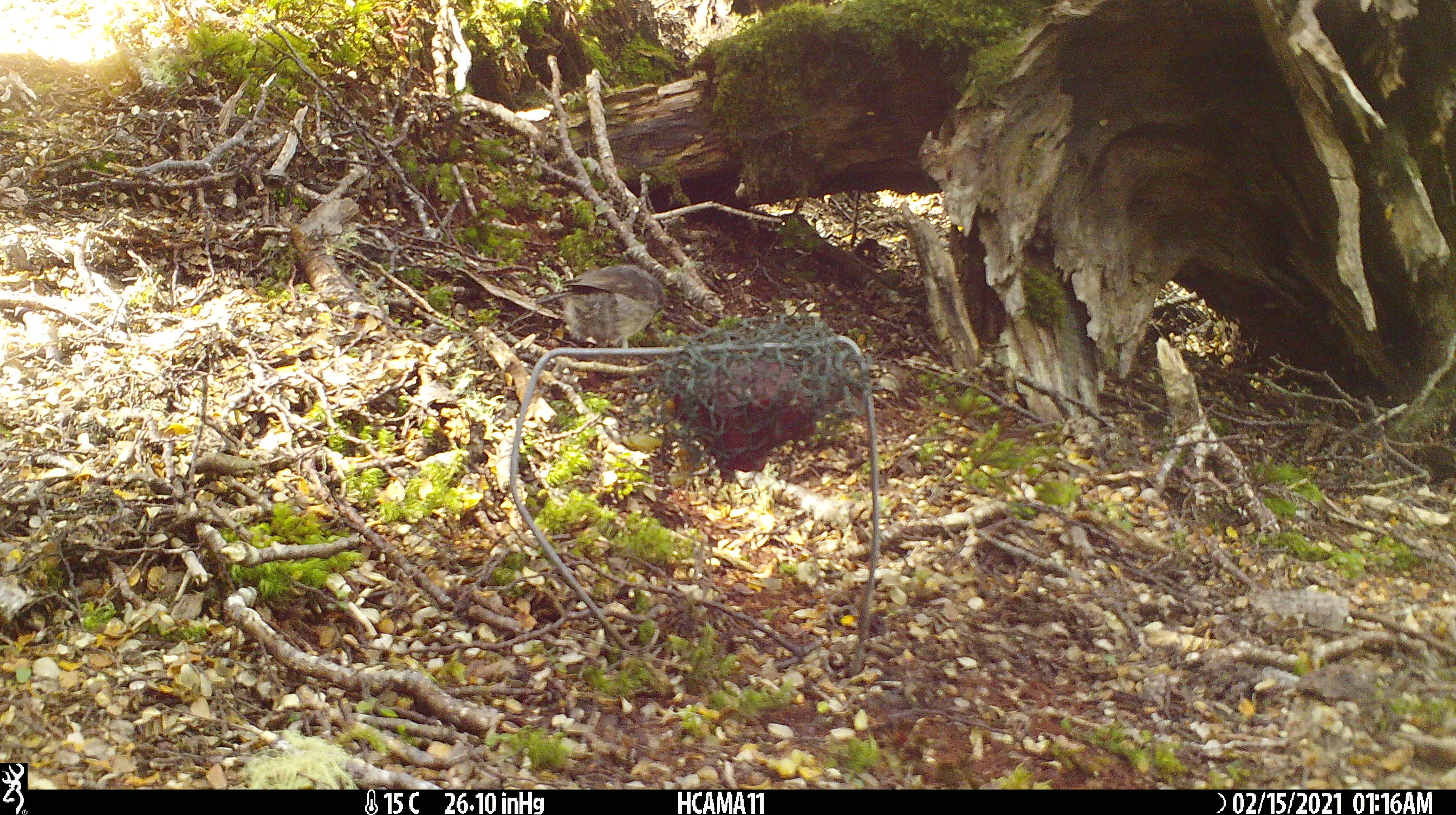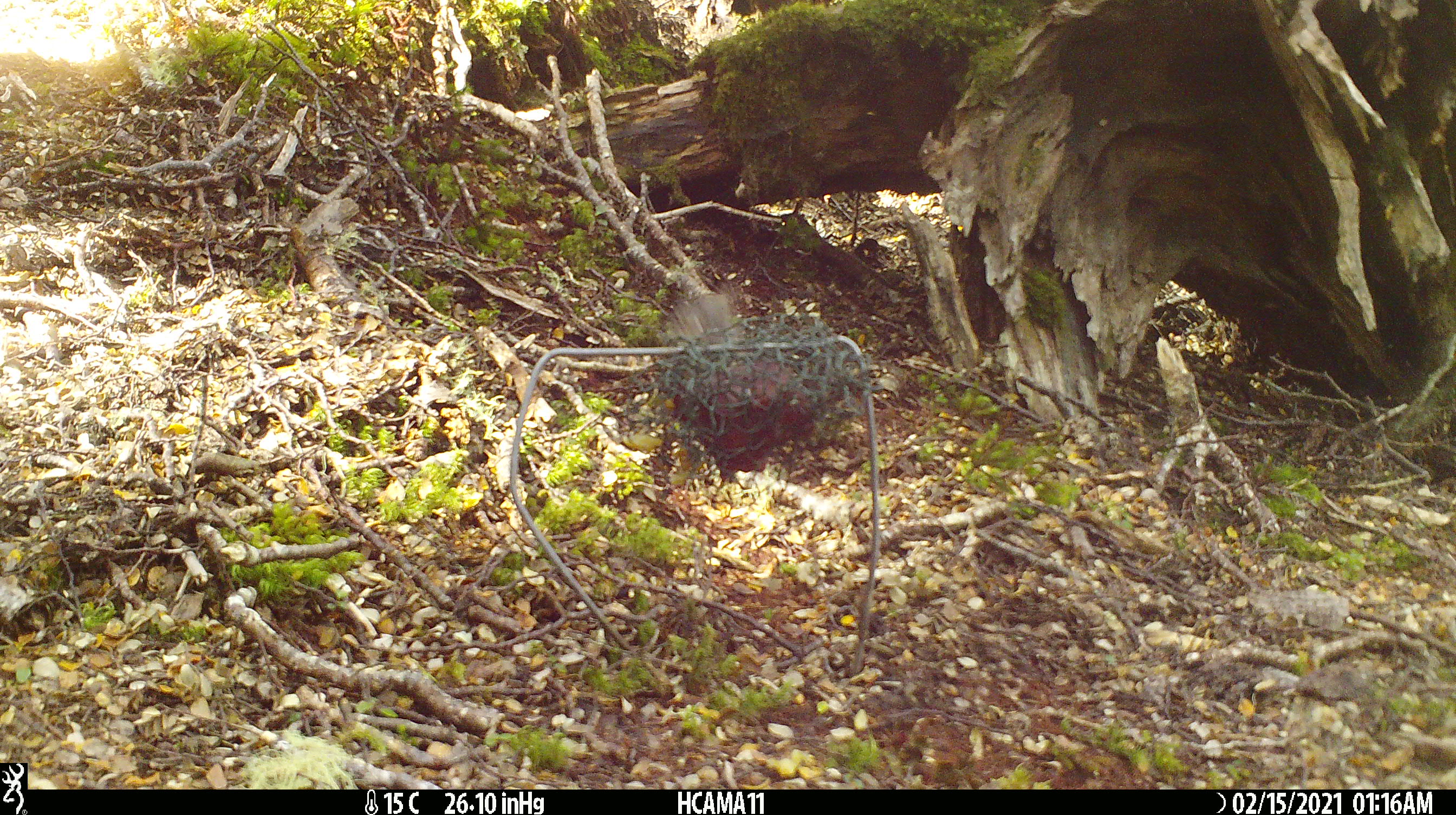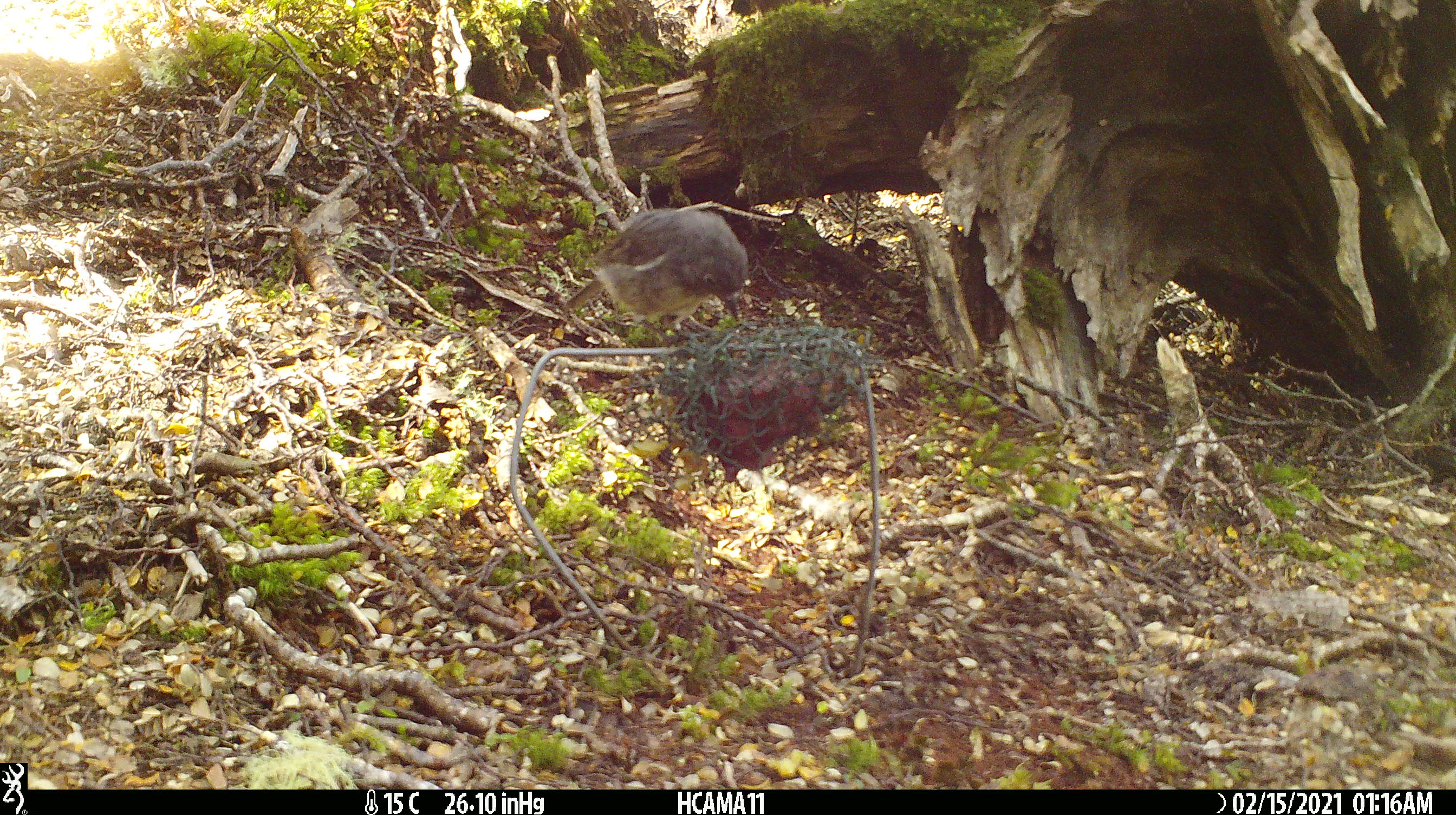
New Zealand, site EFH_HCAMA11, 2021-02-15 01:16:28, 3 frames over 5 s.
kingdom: Animalia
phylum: Chordata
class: Aves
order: Passeriformes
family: Petroicidae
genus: Petroica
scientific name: Petroica australis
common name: new zealand robin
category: robin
Robin (new zealand robin) (Petroica australis).